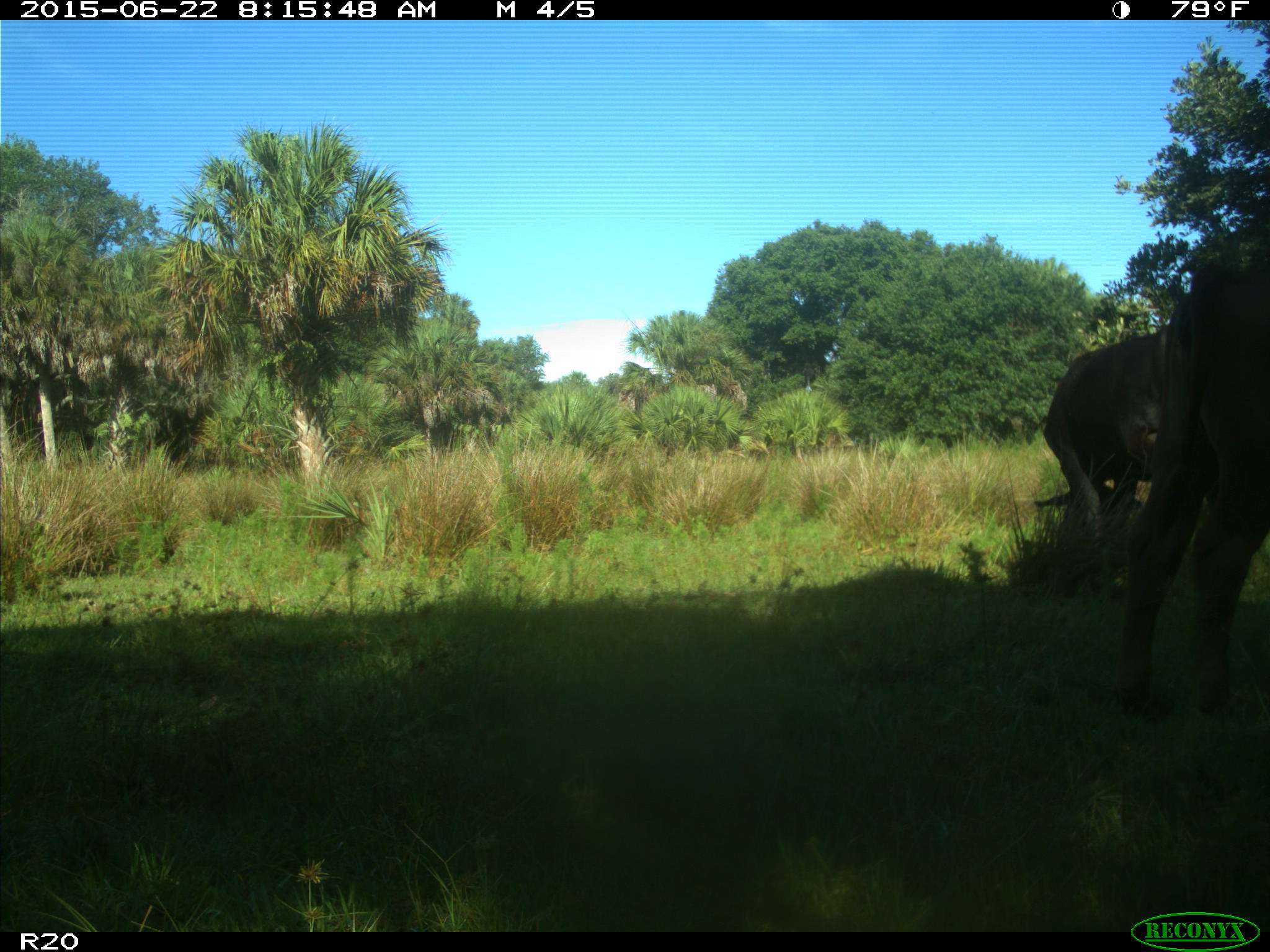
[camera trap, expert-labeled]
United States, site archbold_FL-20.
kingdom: Animalia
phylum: Chordata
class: Mammalia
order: Artiodactyla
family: Bovidae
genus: Bos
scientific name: Bos taurus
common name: domestic cow